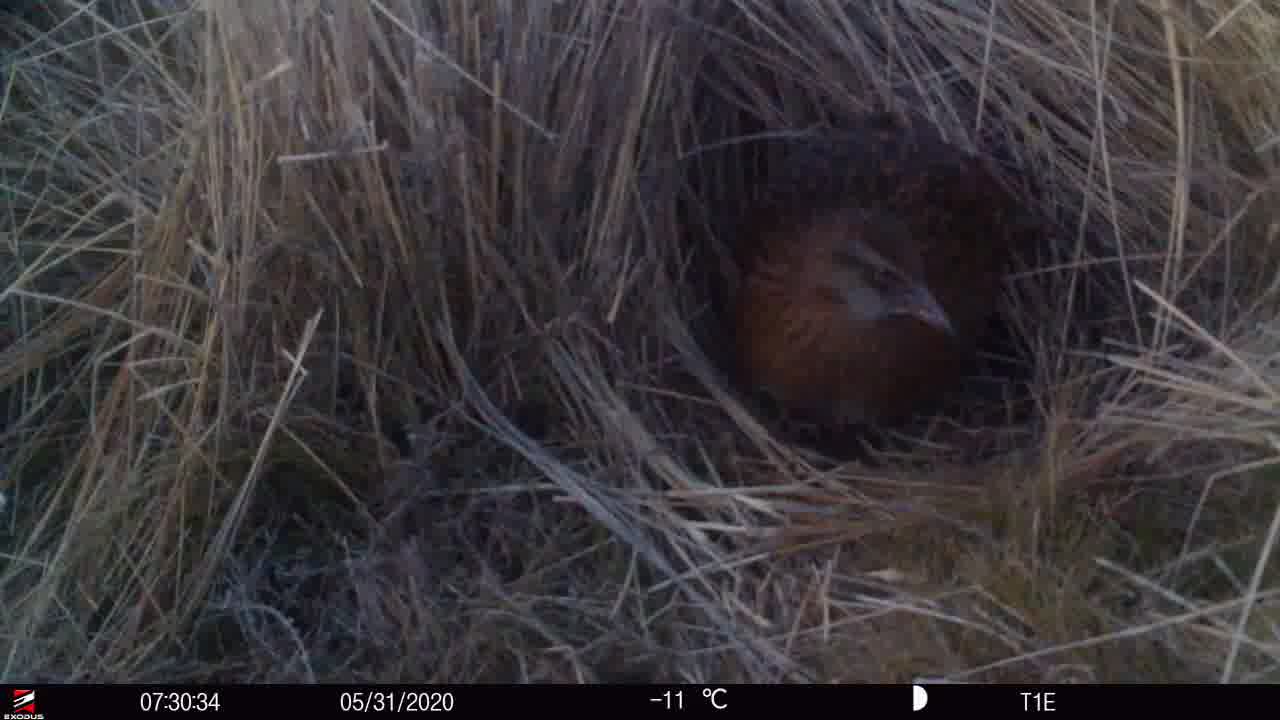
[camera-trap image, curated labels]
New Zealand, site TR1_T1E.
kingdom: Animalia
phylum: Chordata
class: Aves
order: Gruiformes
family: Rallidae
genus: Gallirallus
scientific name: Gallirallus australis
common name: weka